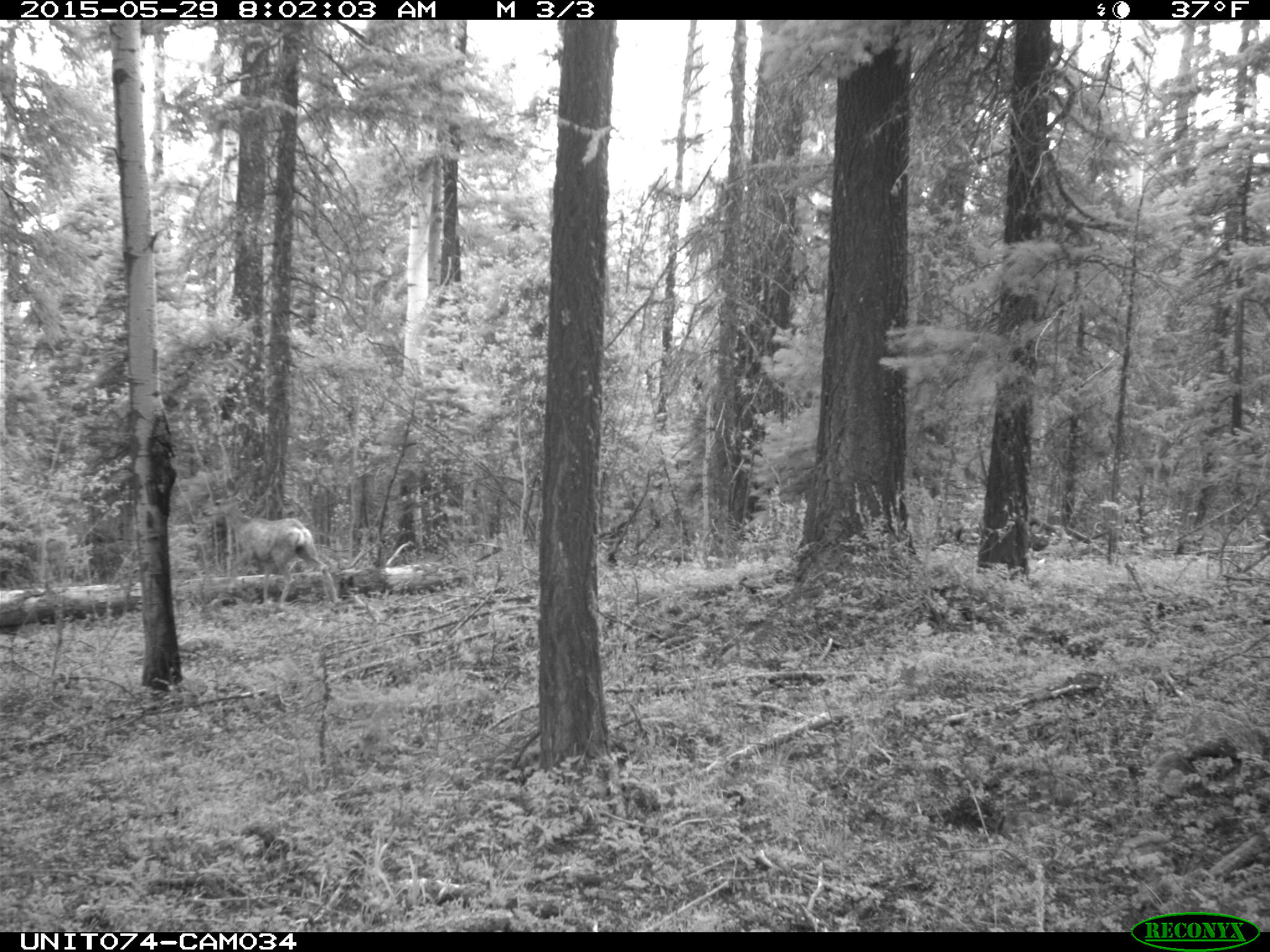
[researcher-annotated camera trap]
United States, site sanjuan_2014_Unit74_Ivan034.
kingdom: Animalia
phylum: Chordata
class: Mammalia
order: Artiodactyla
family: Cervidae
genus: Odocoileus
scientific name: Odocoileus hemionus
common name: mule deer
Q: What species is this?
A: Odocoileus hemionus (mule deer).